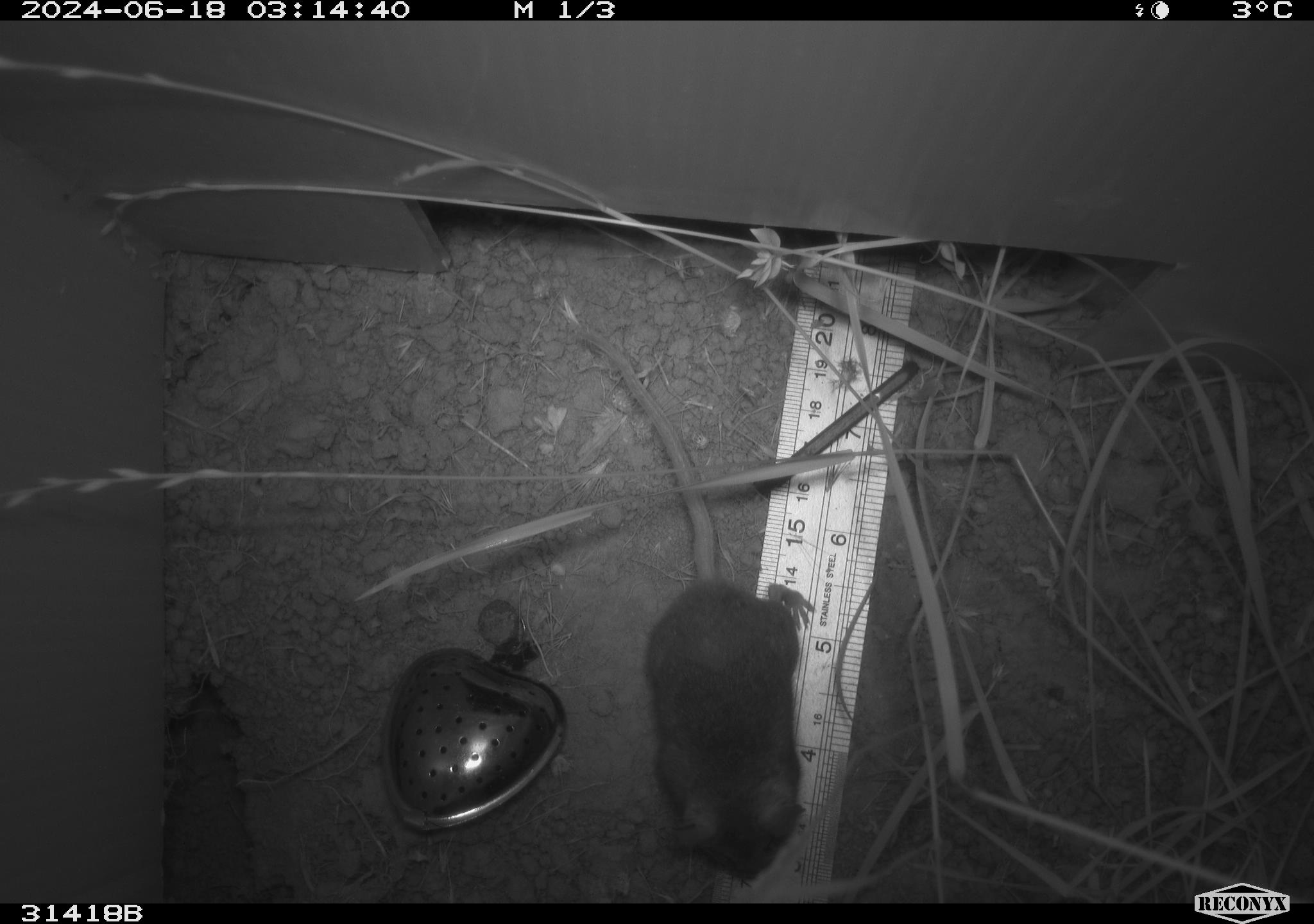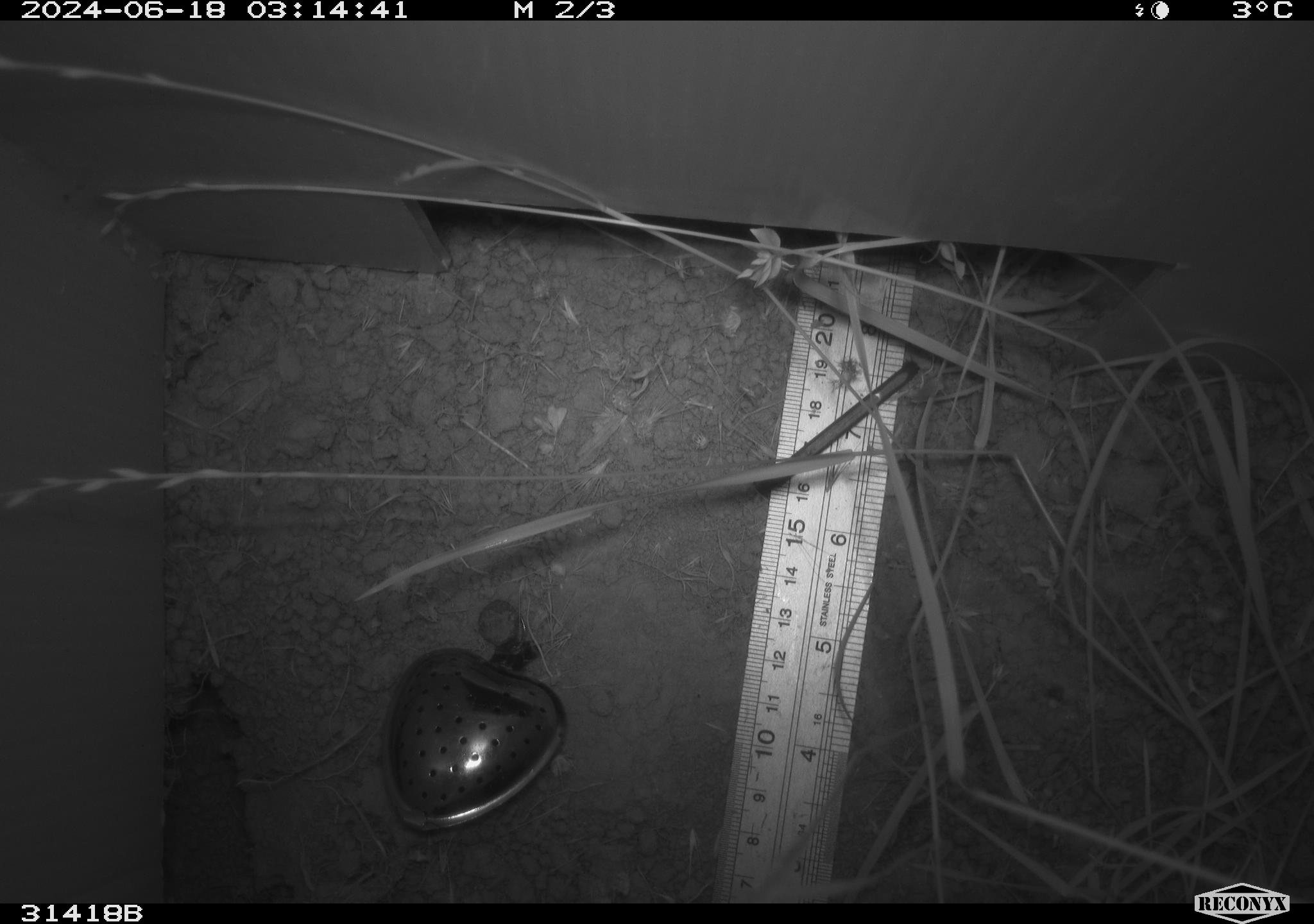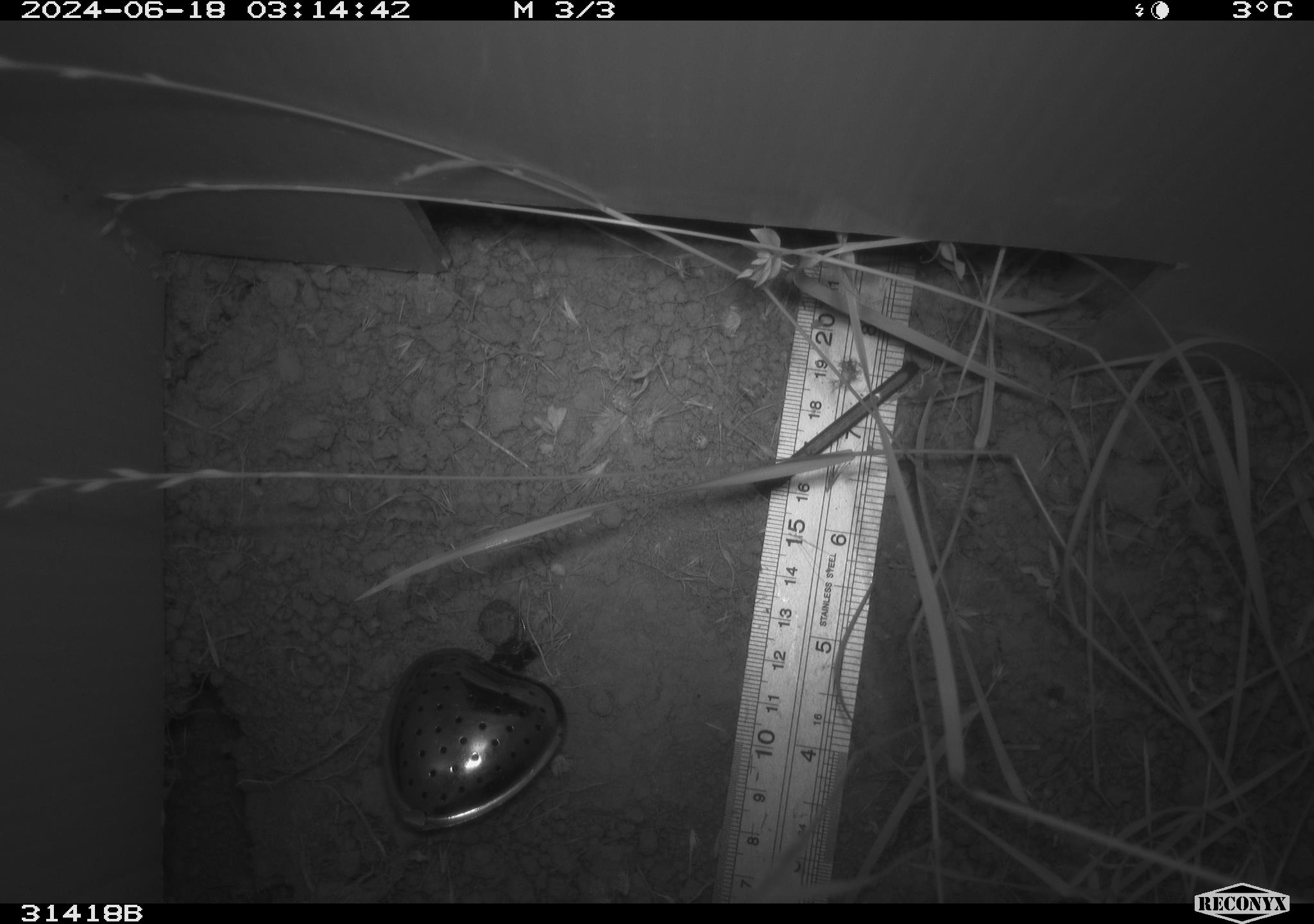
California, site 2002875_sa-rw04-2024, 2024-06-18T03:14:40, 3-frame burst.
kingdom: Animalia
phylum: Chordata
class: Mammalia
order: Rodentia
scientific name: Rodentia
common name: rodent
Rodent (Rodentia).